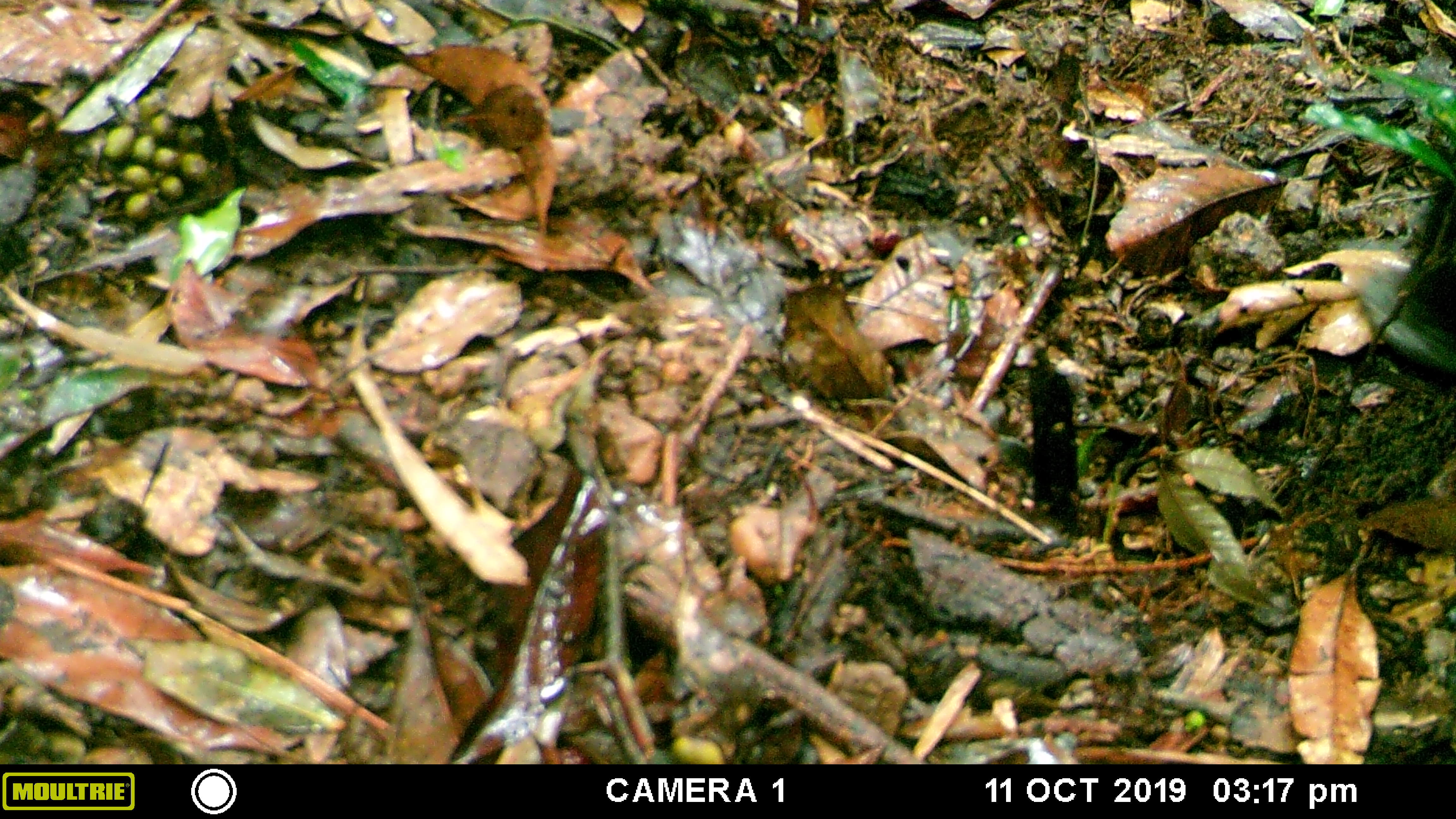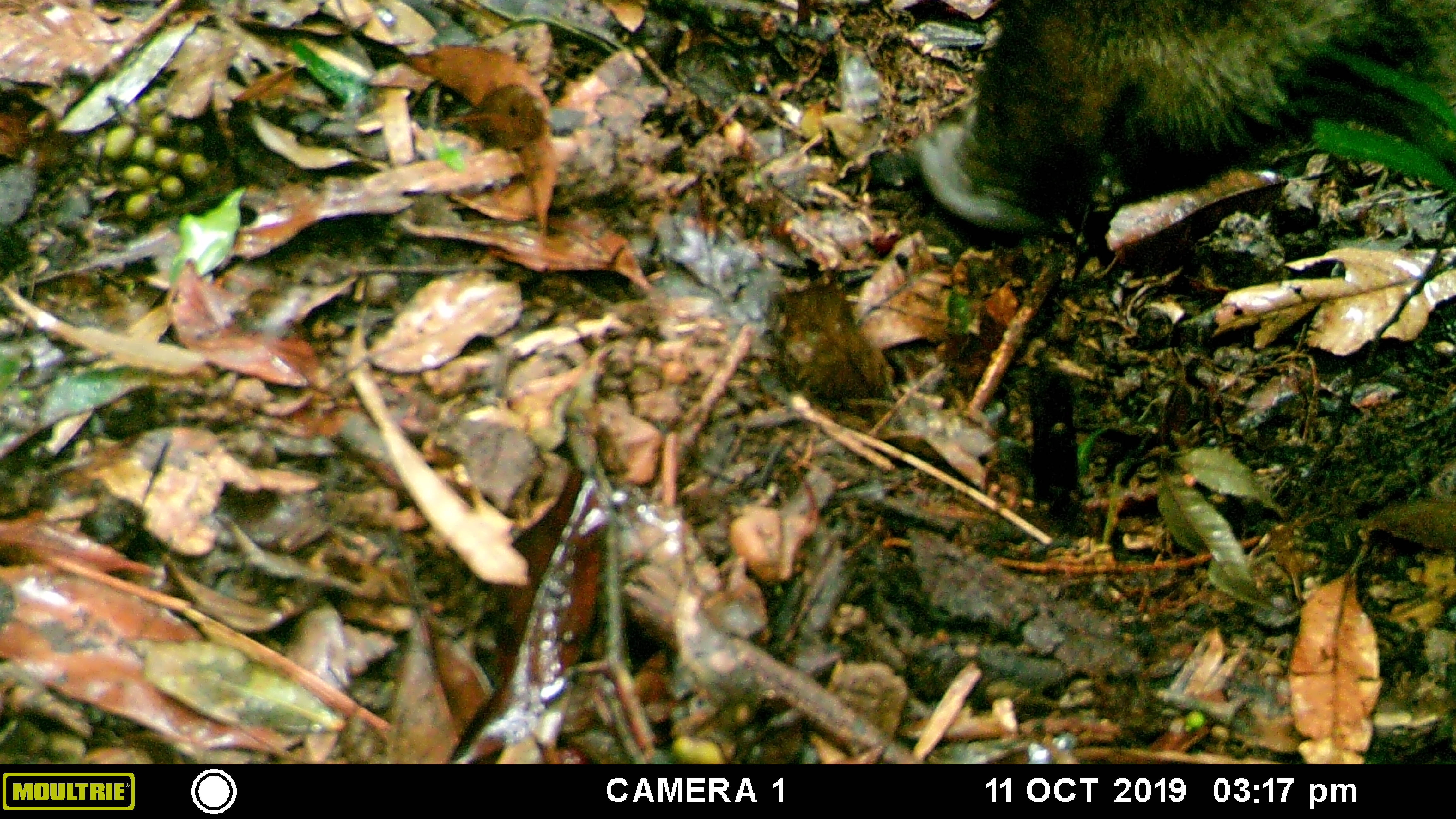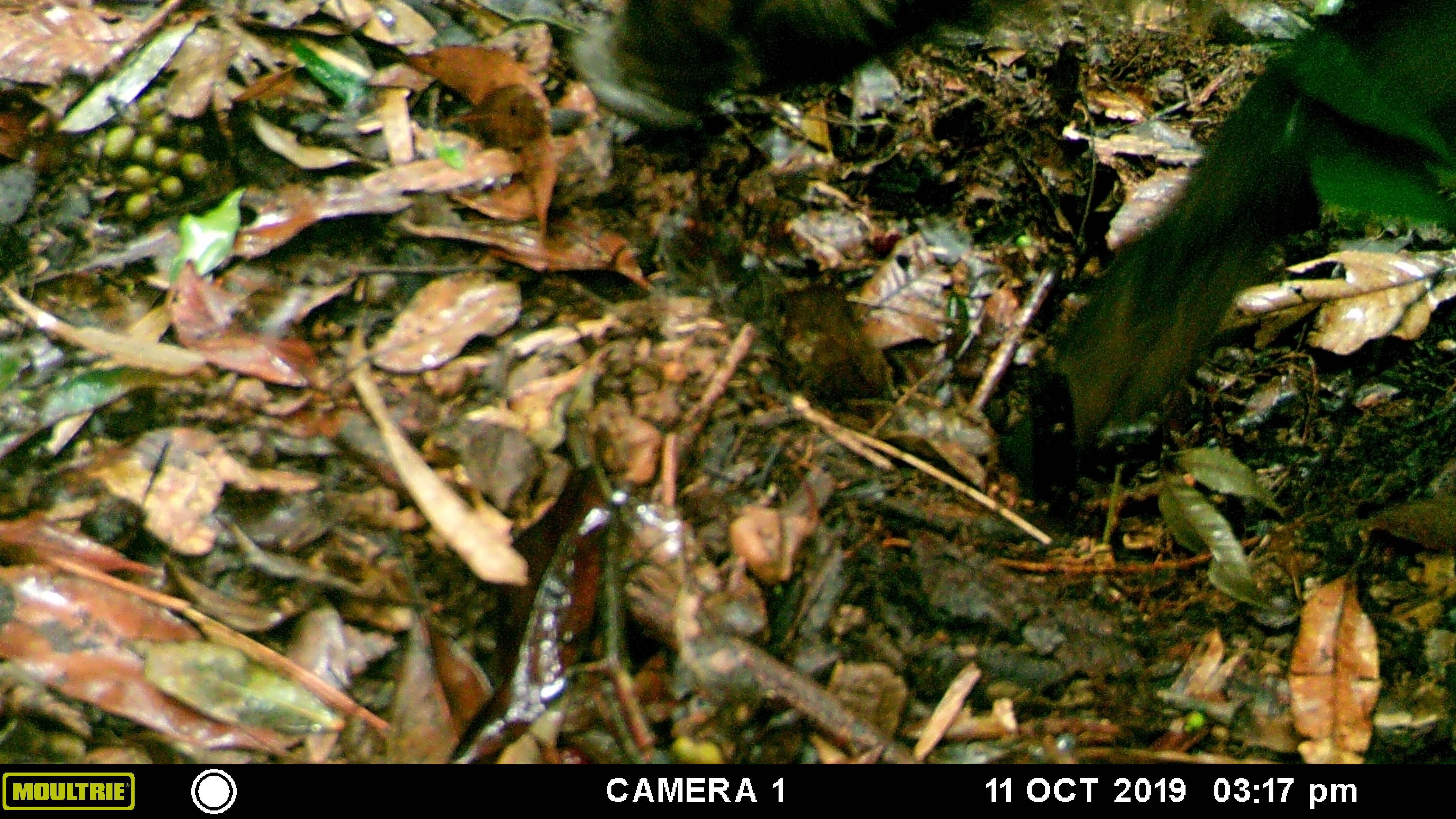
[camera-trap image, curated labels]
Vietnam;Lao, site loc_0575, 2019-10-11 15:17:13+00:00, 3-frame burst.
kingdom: Animalia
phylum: Chordata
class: Mammalia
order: Artiodactyla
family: Suidae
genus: Sus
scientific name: Sus scrofa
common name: eurasian wild pig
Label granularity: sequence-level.